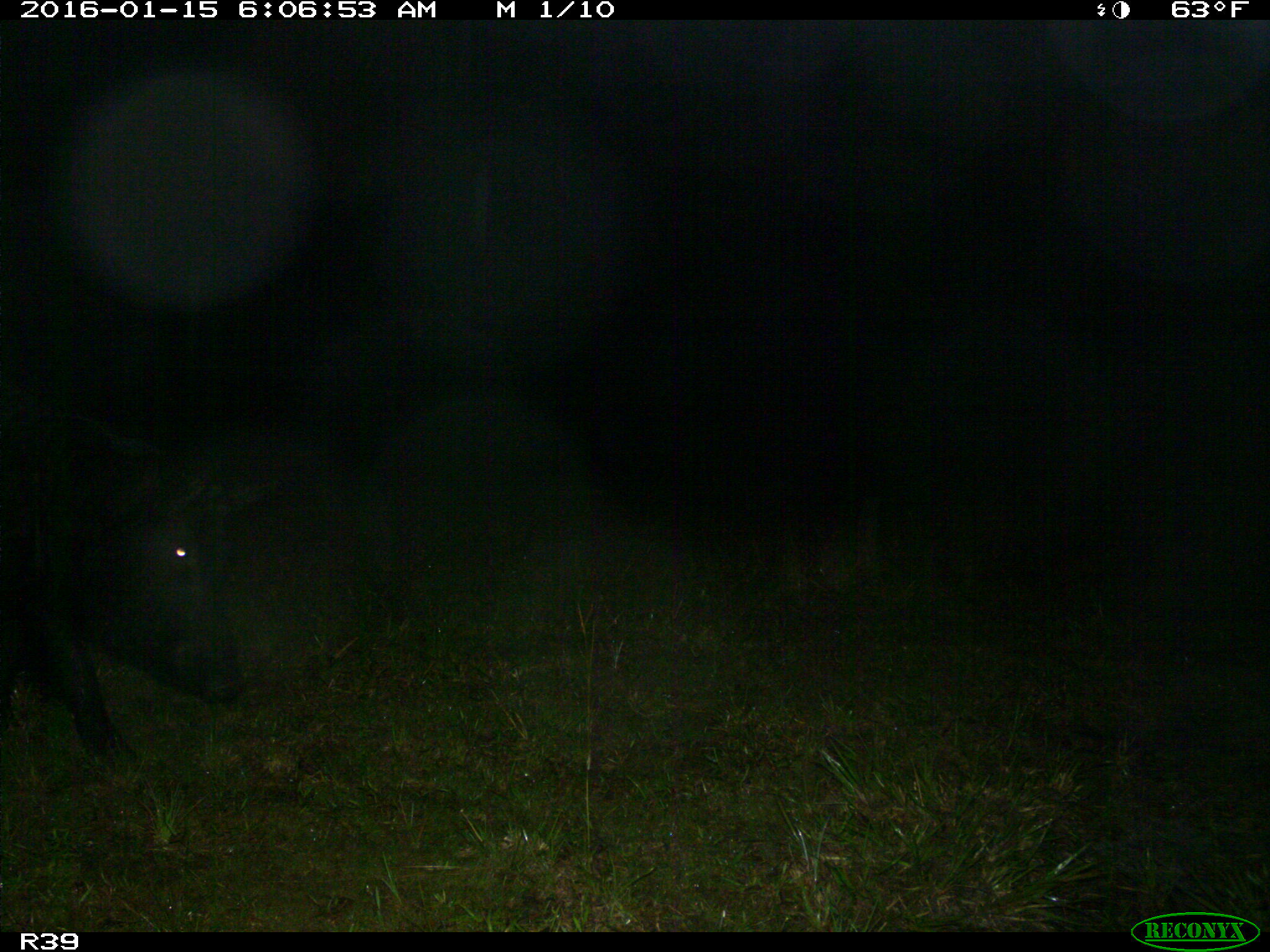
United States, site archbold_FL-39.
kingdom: Animalia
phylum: Chordata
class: Mammalia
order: Artiodactyla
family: Suidae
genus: Sus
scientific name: Sus scrofa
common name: wild boar